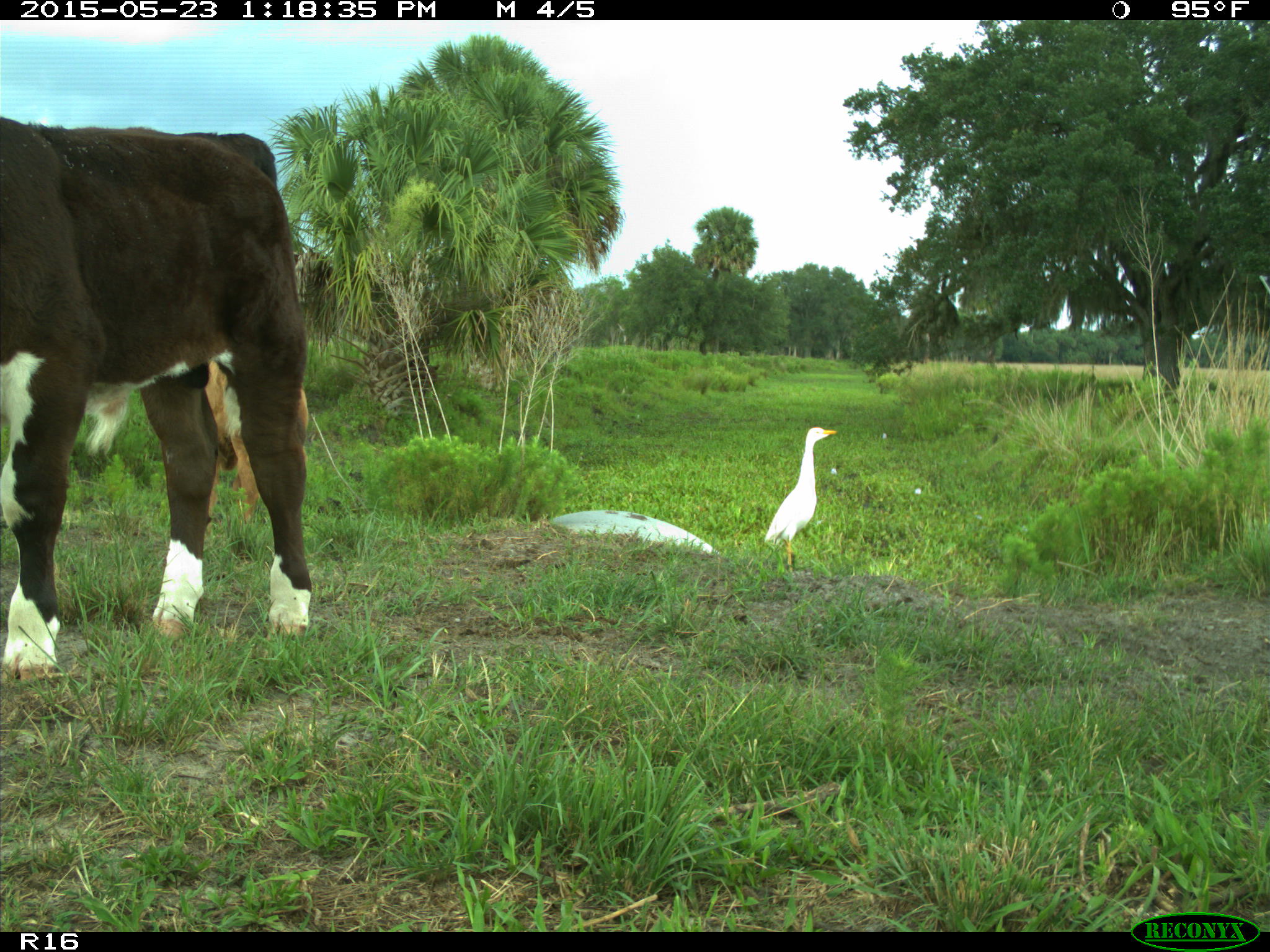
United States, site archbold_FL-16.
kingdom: Animalia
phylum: Chordata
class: Mammalia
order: Artiodactyla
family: Bovidae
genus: Bos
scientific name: Bos taurus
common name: domestic cow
Bos taurus (domestic cow).